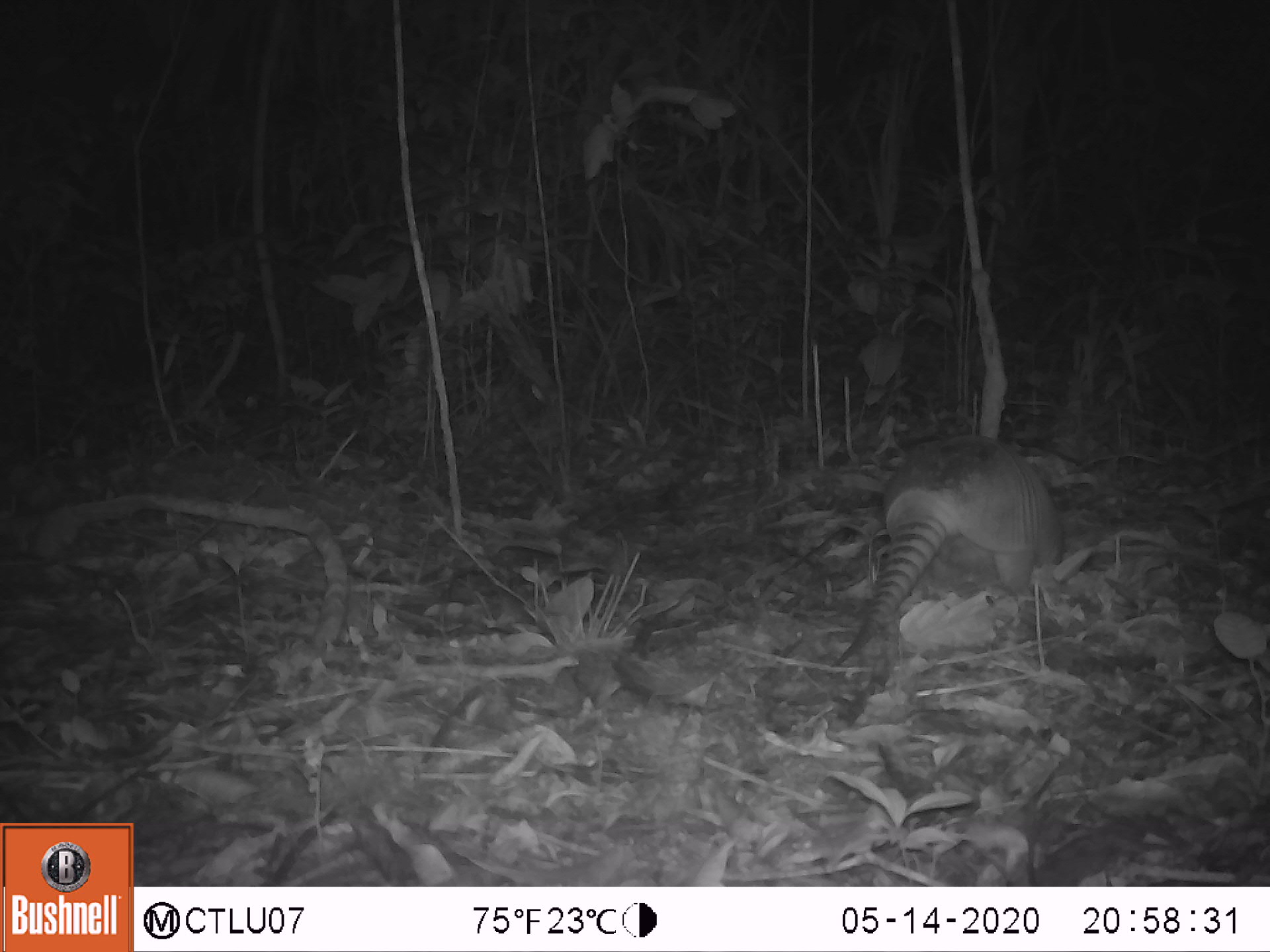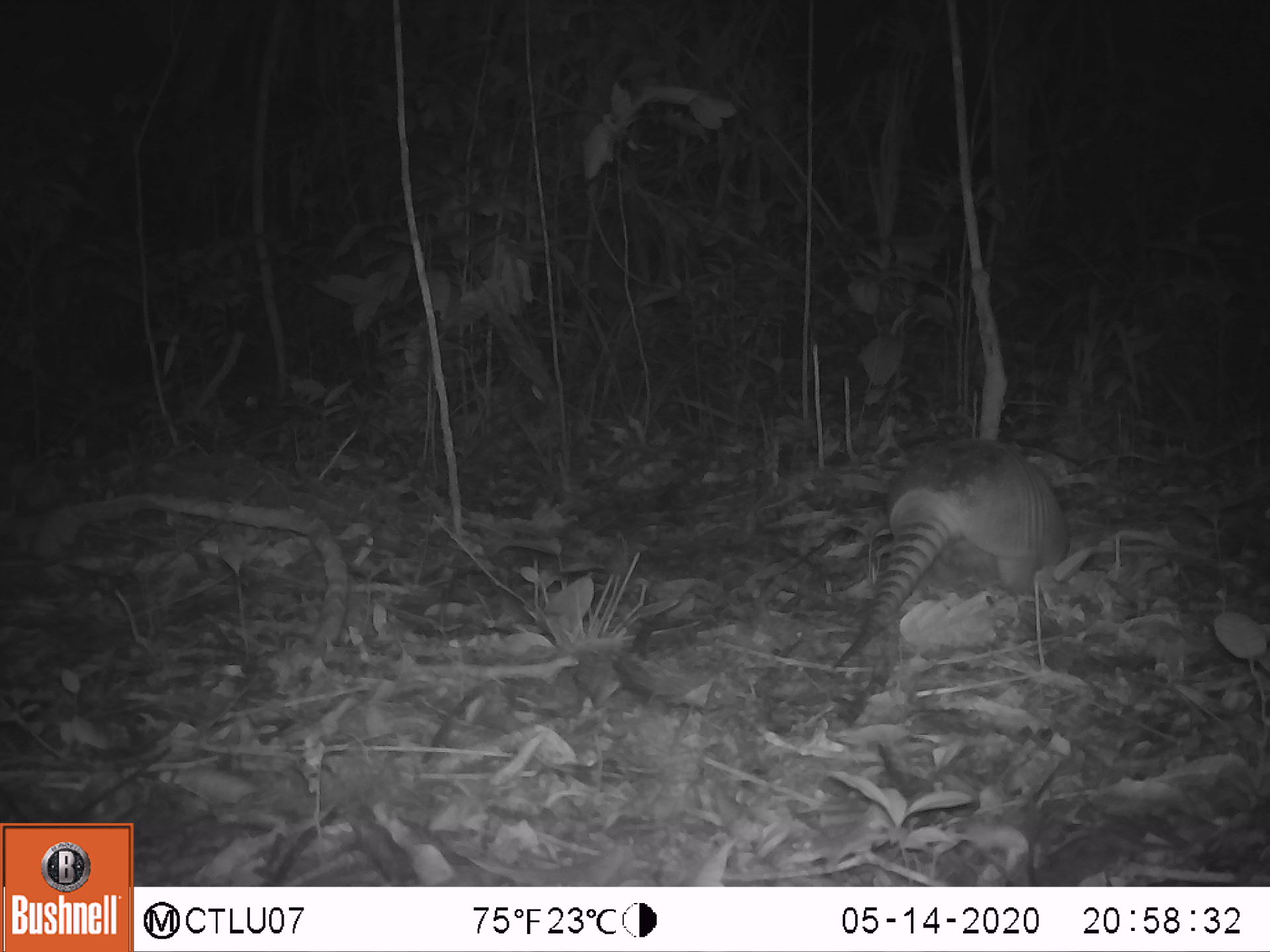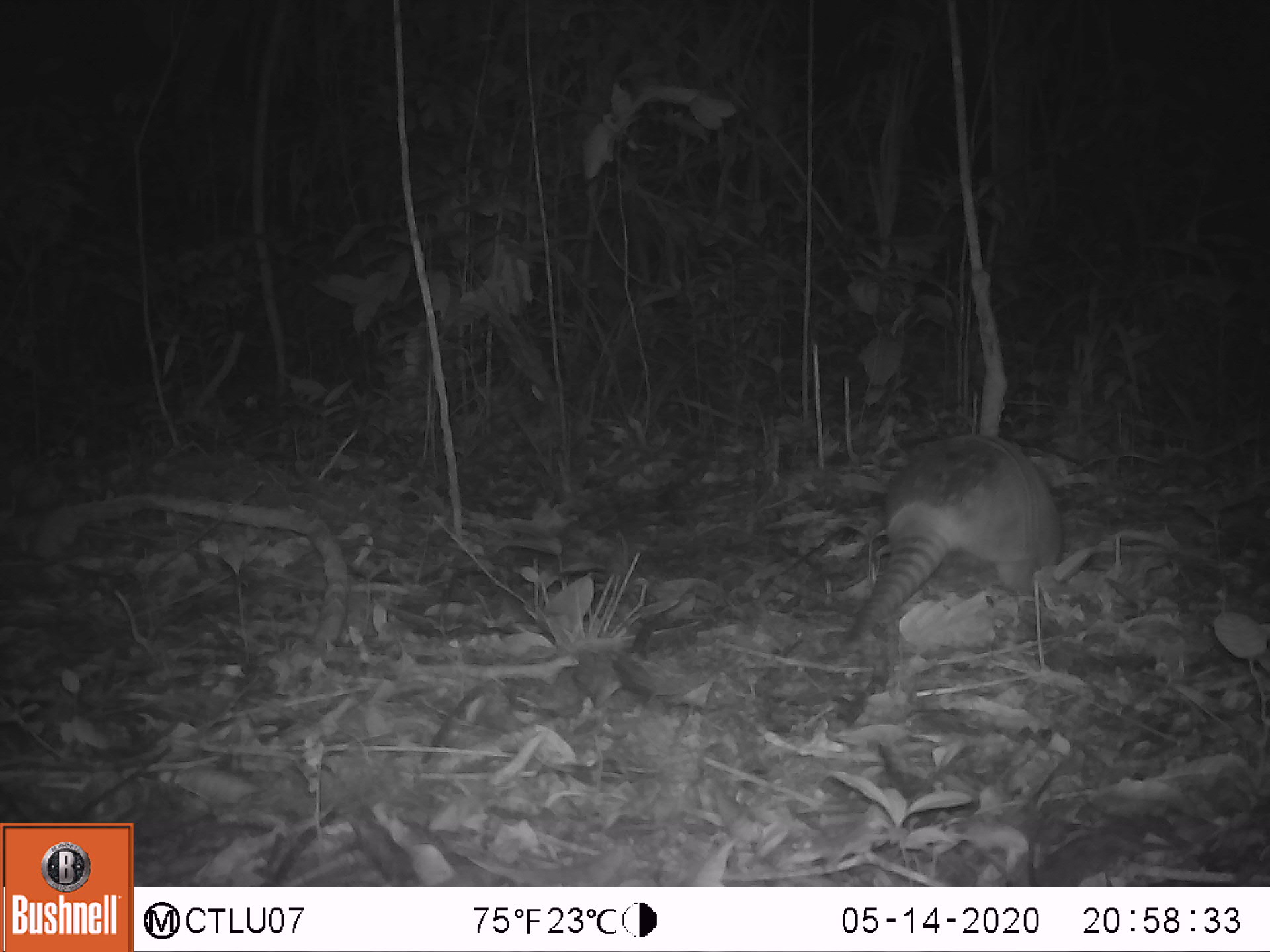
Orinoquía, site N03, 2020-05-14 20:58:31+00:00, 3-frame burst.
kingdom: Animalia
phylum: Chordata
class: Mammalia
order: Cingulata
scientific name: Cingulata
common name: armadillo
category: unknown armadillo